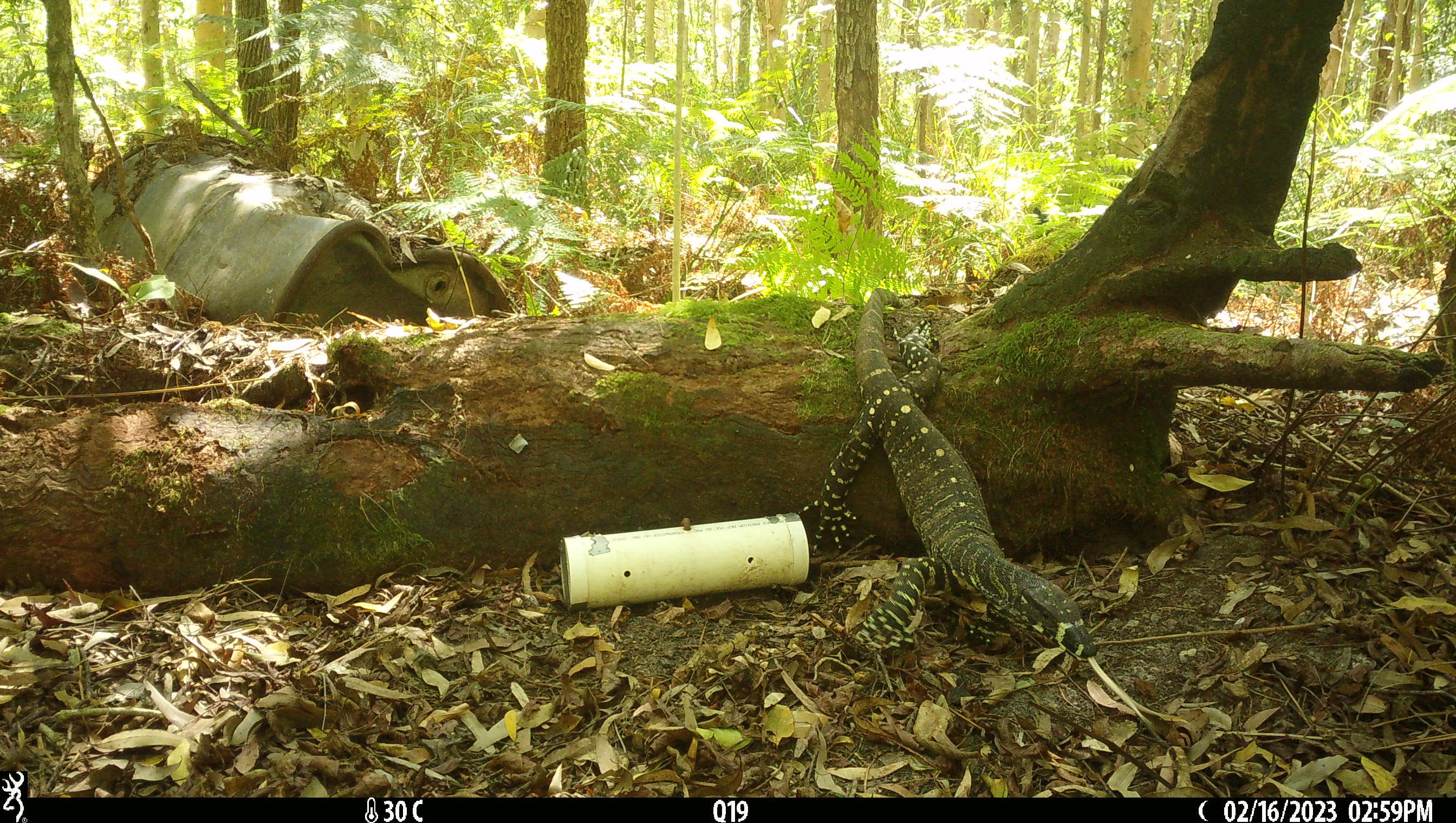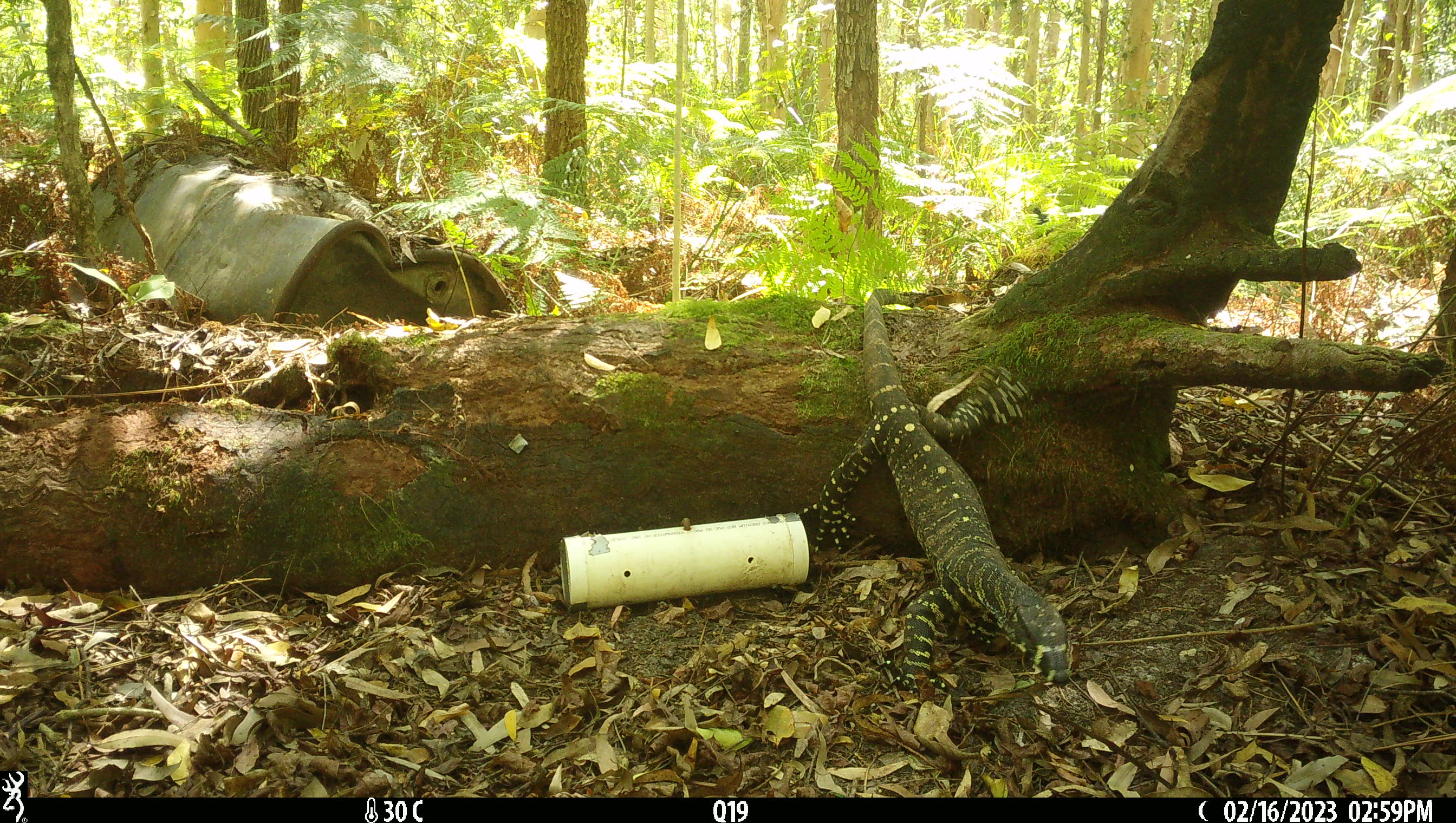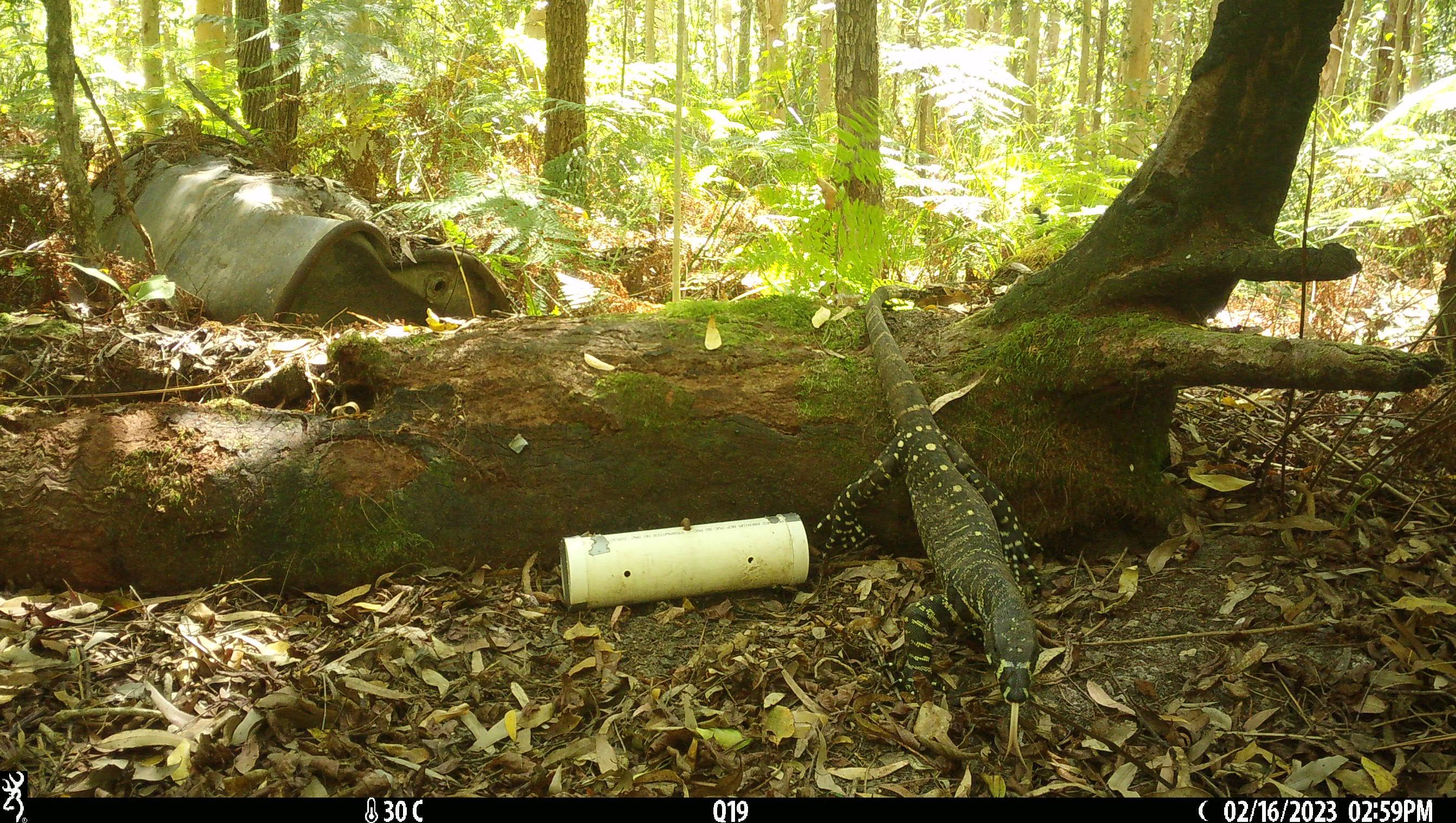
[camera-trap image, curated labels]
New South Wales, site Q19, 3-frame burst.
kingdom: Animalia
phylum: Chordata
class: Reptilia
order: Squamata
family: Varanidae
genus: Varanus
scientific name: Varanus varius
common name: lace monitor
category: goanna